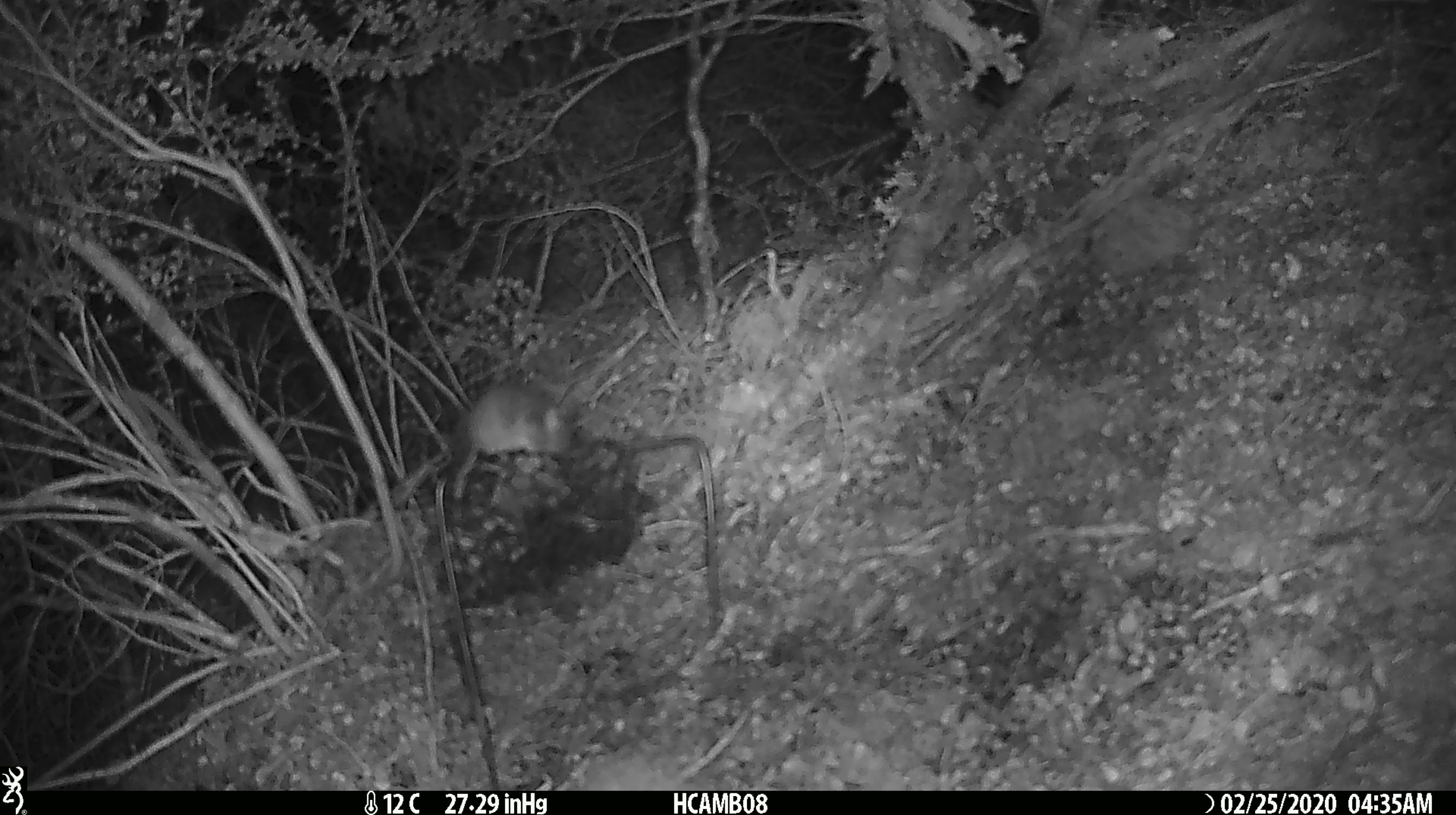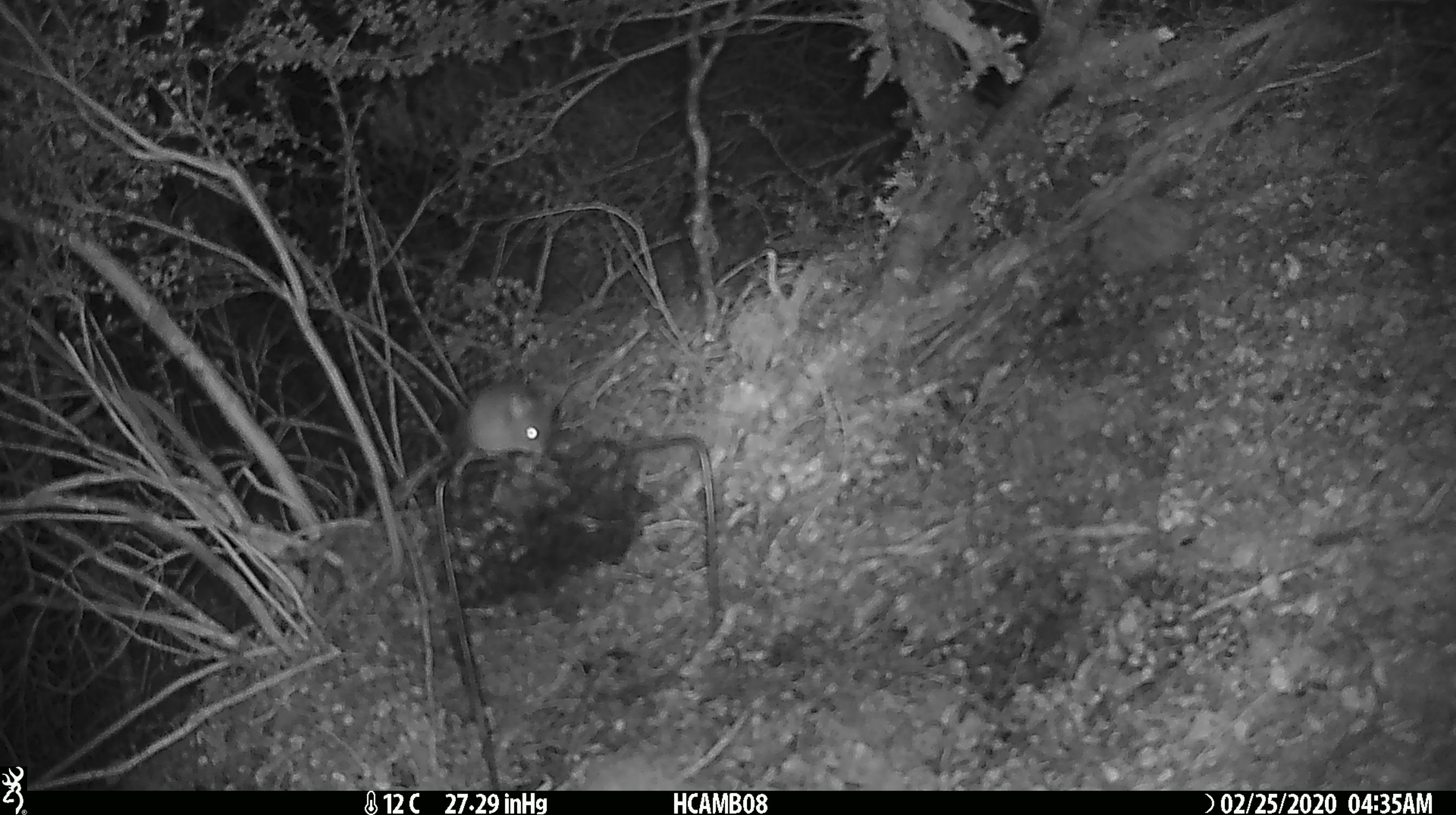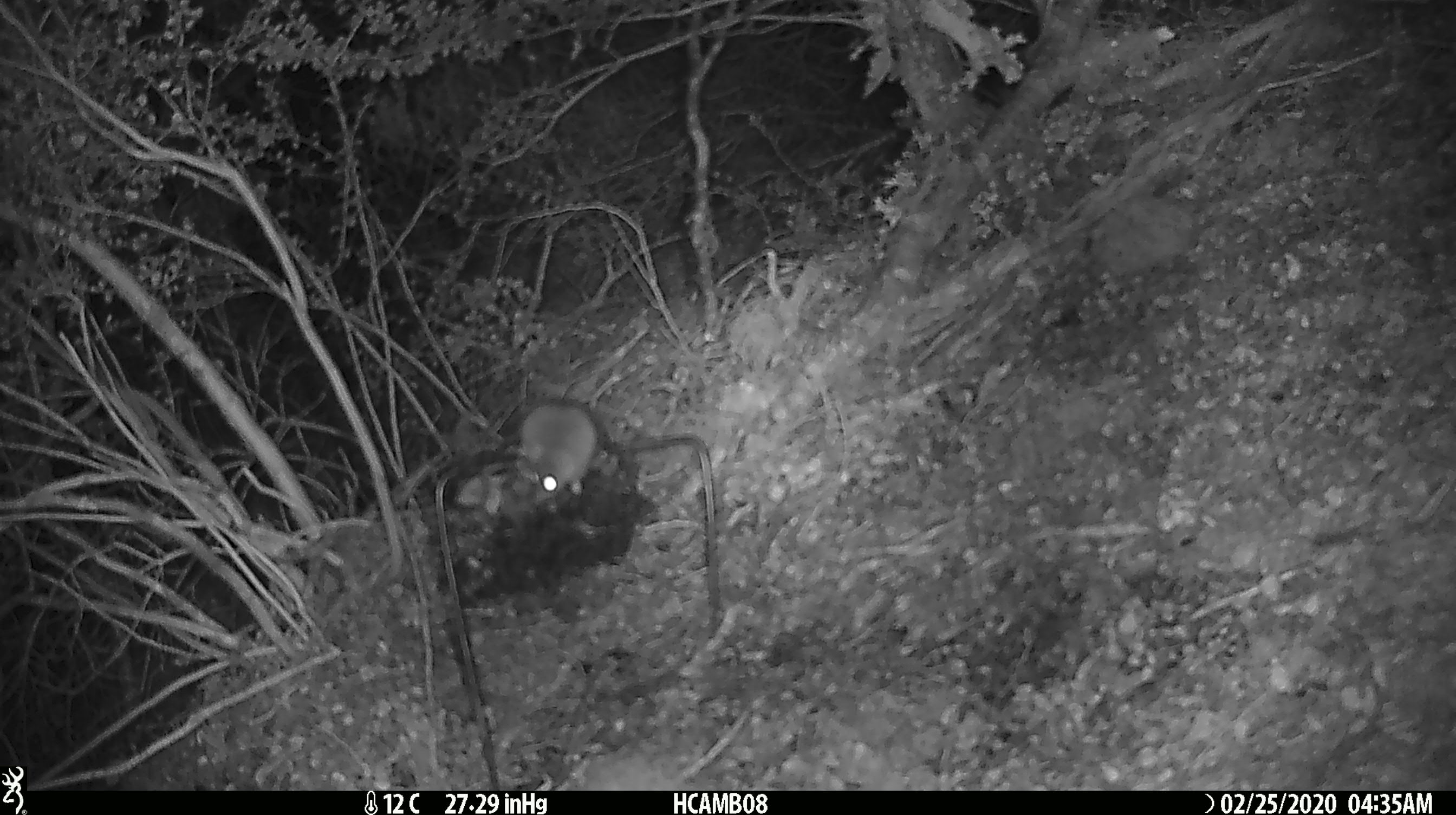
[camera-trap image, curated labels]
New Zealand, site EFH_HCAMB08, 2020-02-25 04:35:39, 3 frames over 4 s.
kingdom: Animalia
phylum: Chordata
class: Mammalia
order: Rodentia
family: Muridae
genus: Mus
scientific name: Mus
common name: mouse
Mouse (Mus).